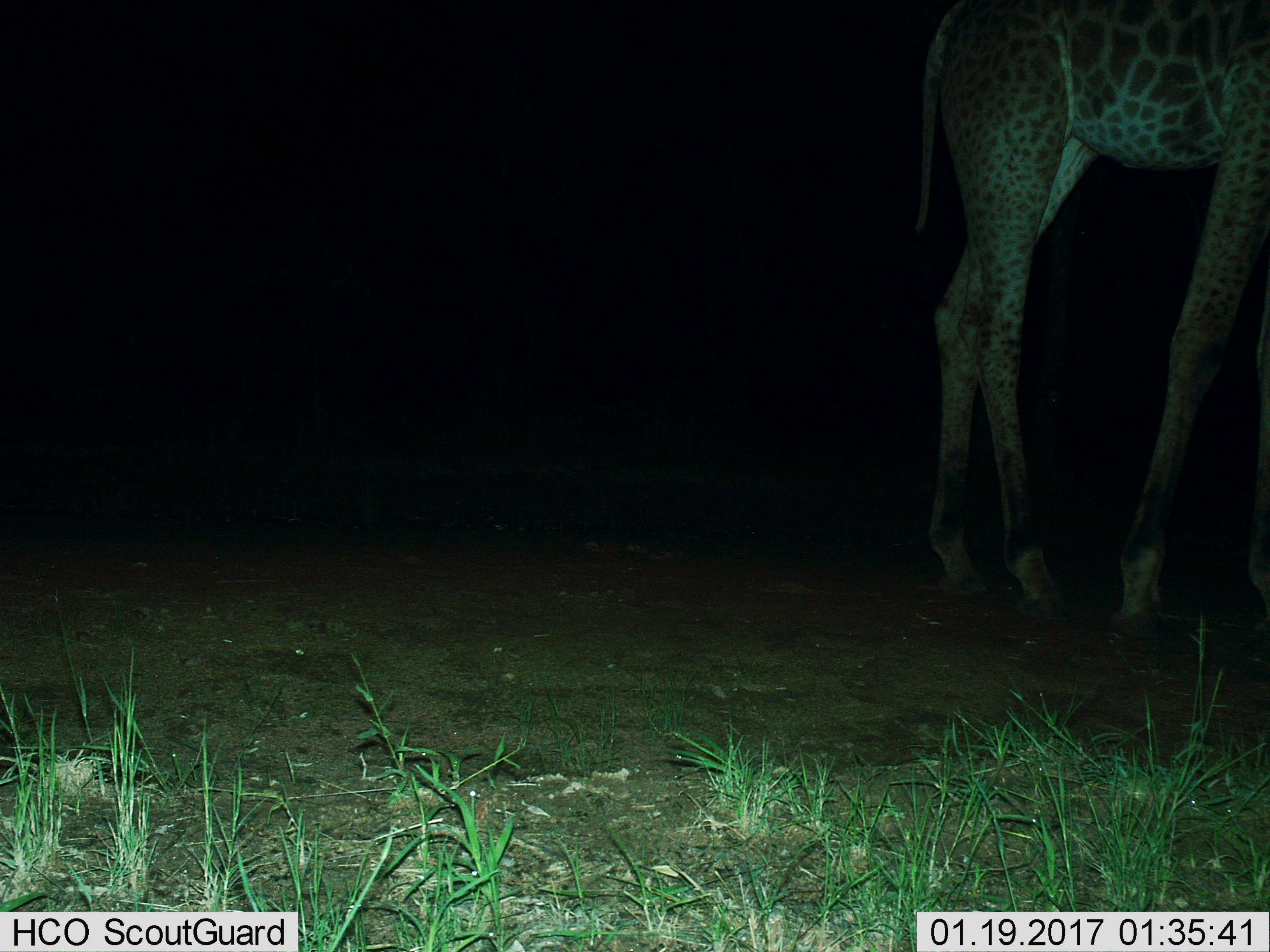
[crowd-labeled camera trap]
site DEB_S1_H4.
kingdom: Animalia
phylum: Chordata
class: Mammalia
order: Artiodactyla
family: Giraffidae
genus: Giraffa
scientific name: Giraffa camelopardalis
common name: giraffe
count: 1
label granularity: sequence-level